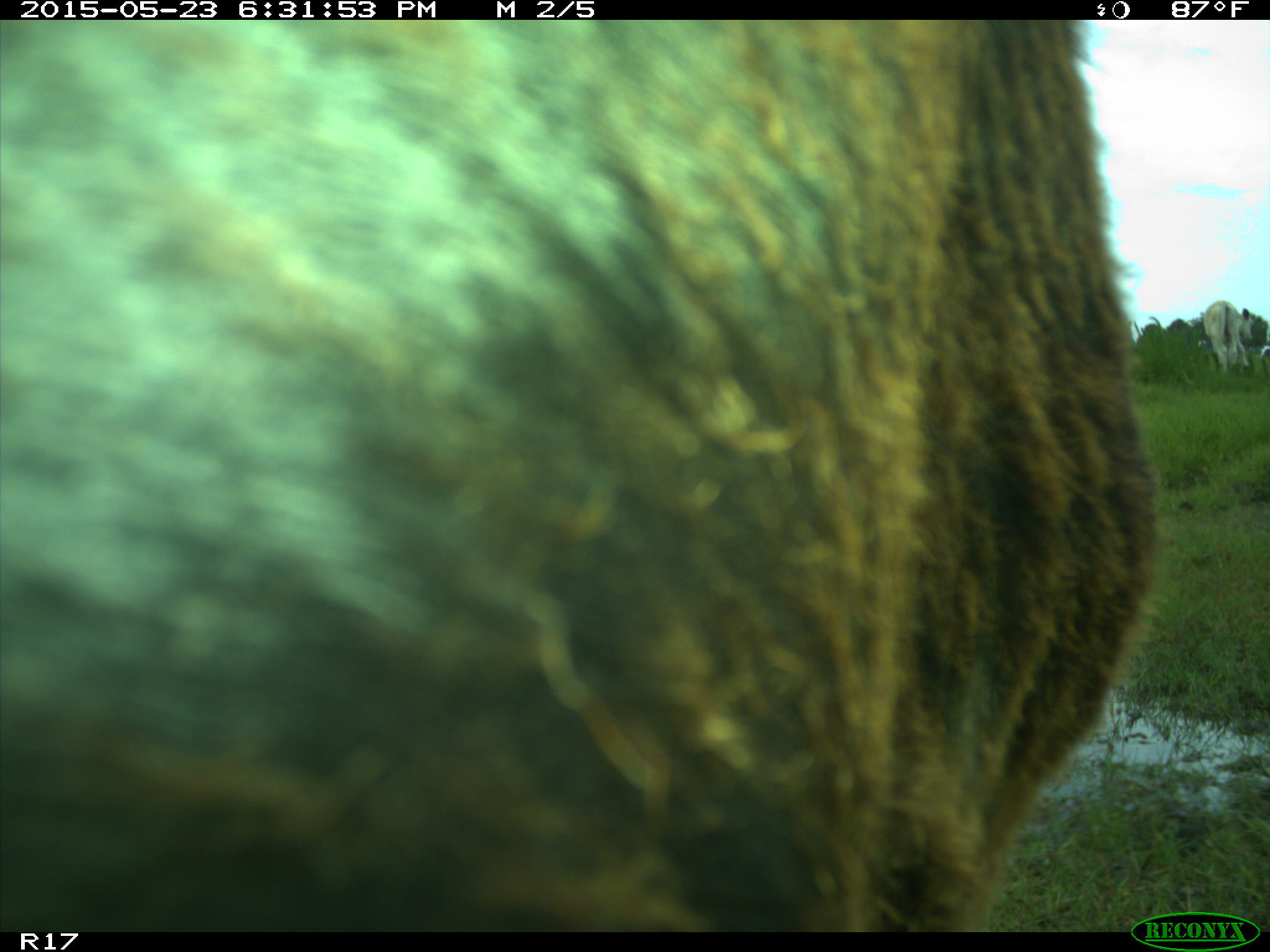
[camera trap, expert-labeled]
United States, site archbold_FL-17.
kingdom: Animalia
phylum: Chordata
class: Mammalia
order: Artiodactyla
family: Bovidae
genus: Bos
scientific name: Bos taurus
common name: domestic cow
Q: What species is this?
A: Bos taurus (domestic cow).